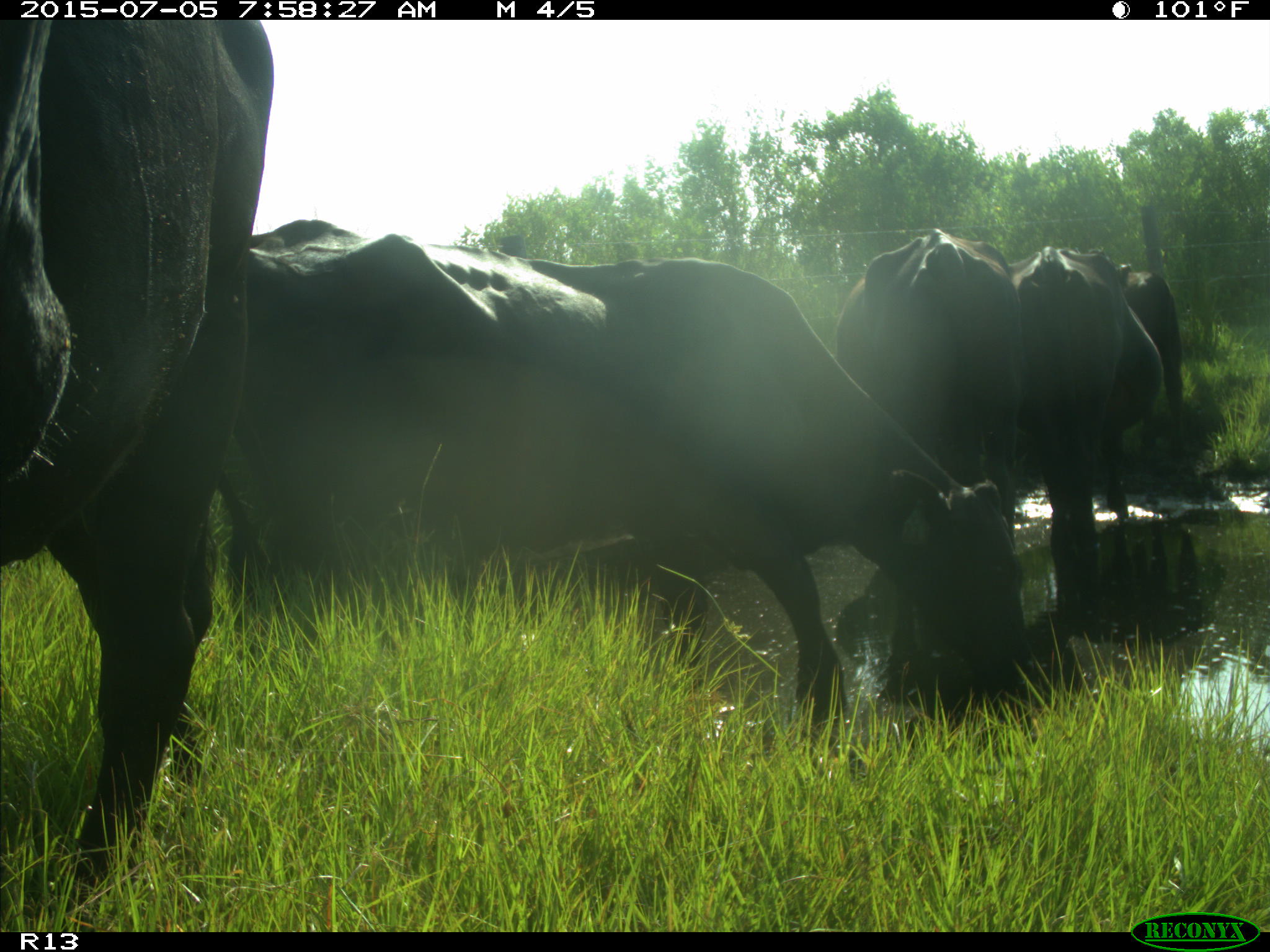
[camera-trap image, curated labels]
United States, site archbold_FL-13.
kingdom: Animalia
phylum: Chordata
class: Mammalia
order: Artiodactyla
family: Bovidae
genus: Bos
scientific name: Bos taurus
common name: domestic cow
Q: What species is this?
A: Bos taurus (domestic cow).